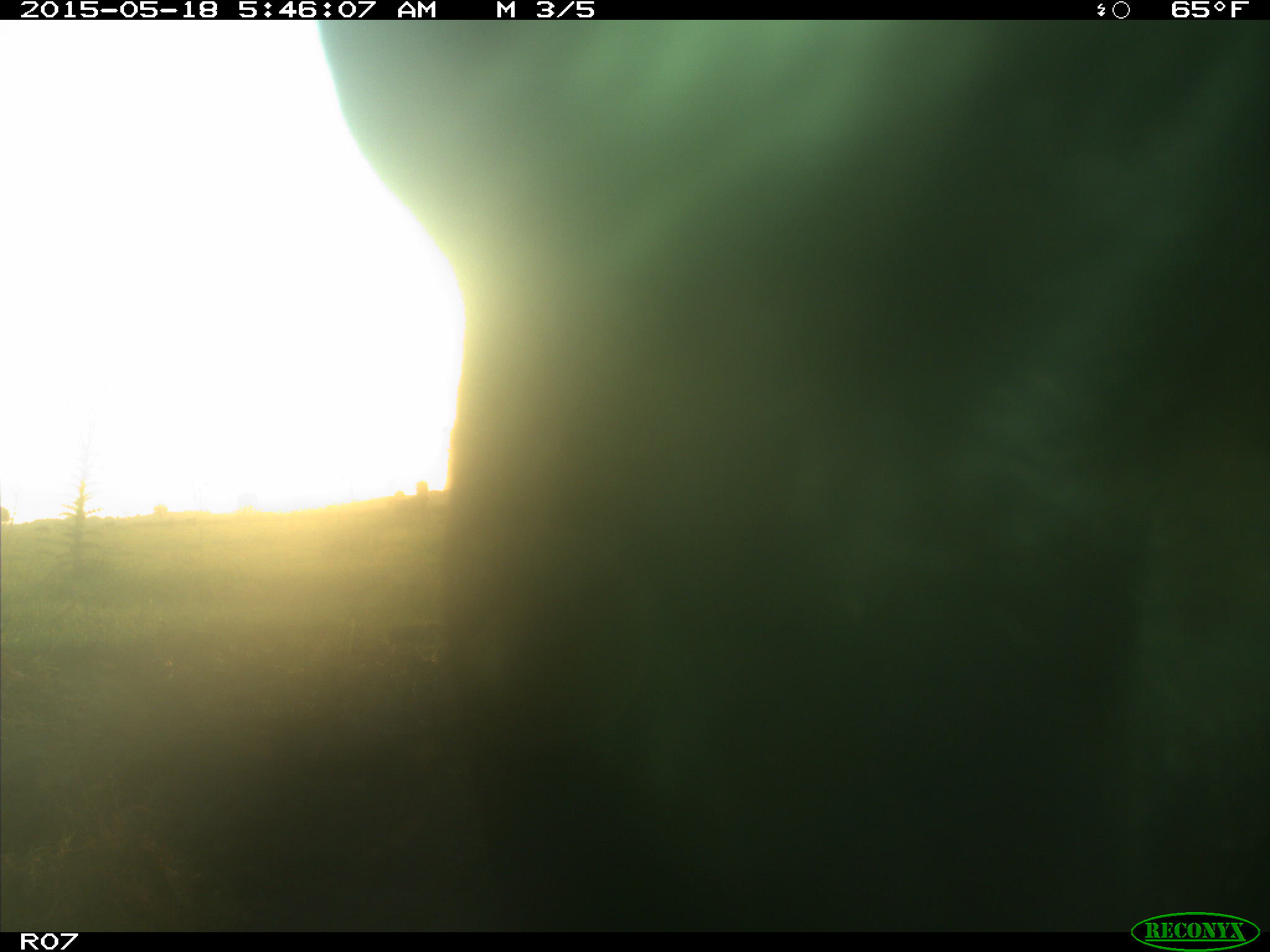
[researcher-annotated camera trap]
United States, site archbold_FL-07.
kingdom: Animalia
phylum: Chordata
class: Mammalia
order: Artiodactyla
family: Bovidae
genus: Bos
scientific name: Bos taurus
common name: domestic cow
Bos taurus (domestic cow).